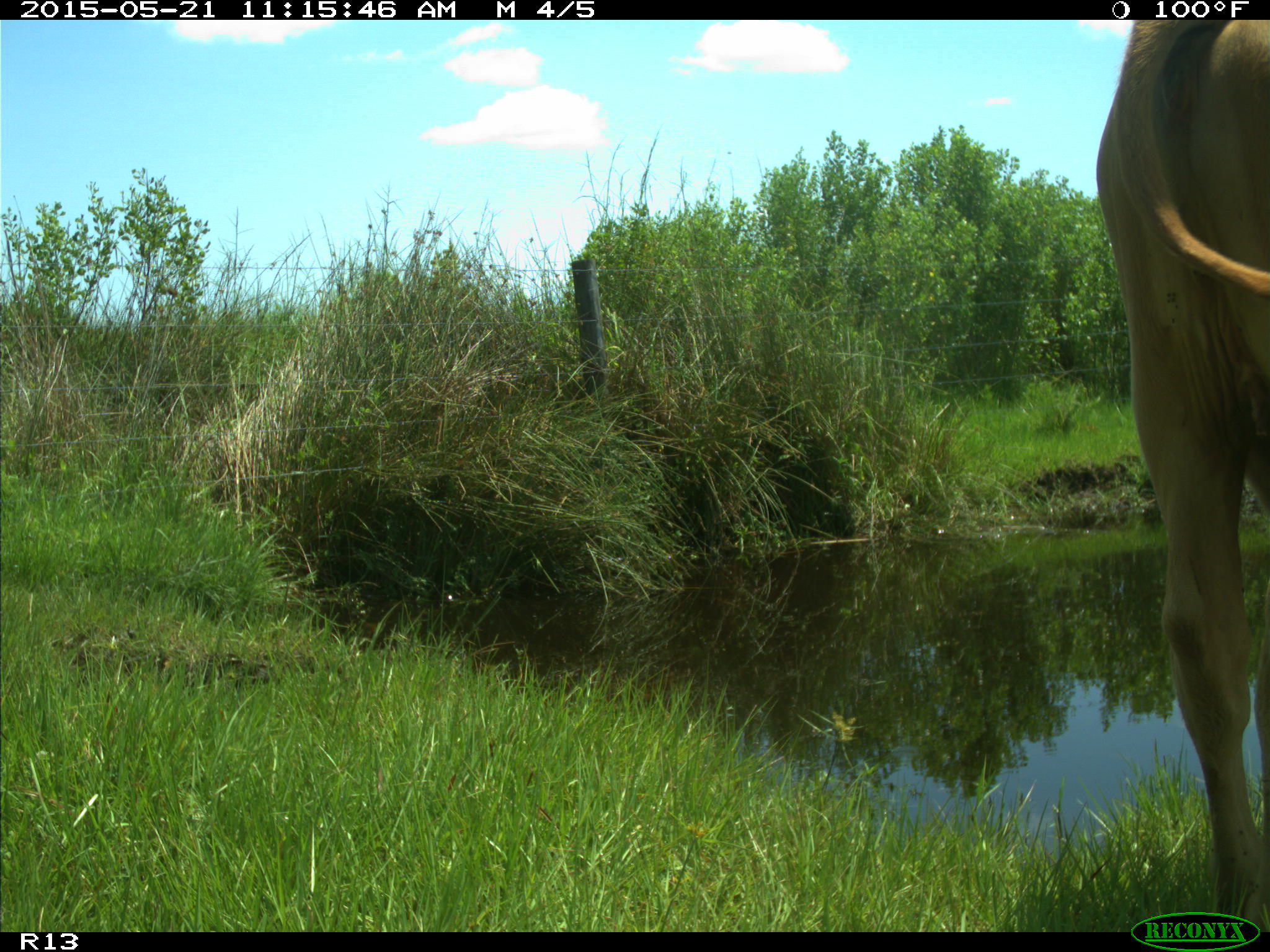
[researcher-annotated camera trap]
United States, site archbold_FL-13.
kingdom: Animalia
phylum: Chordata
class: Mammalia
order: Artiodactyla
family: Bovidae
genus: Bos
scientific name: Bos taurus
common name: domestic cow